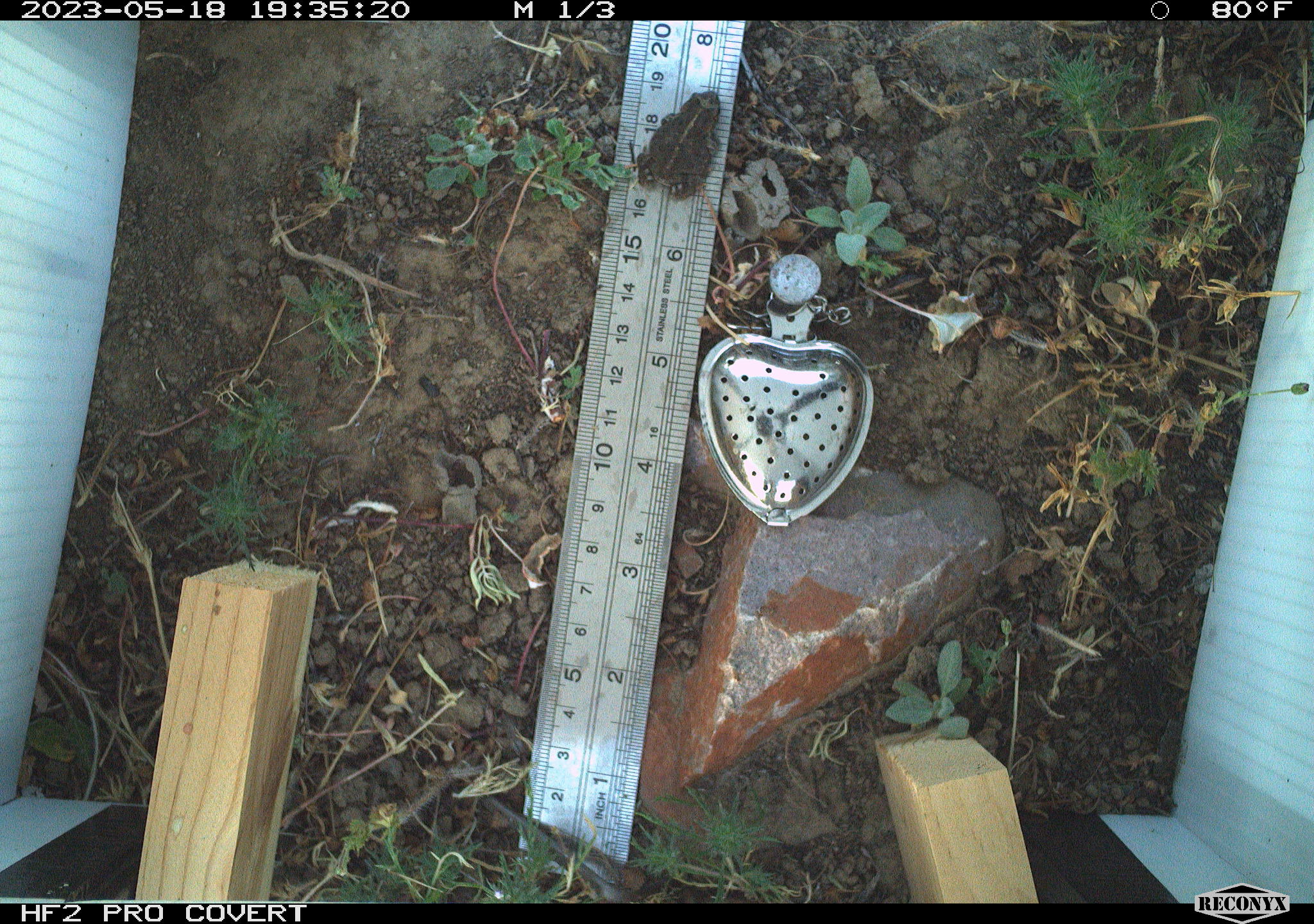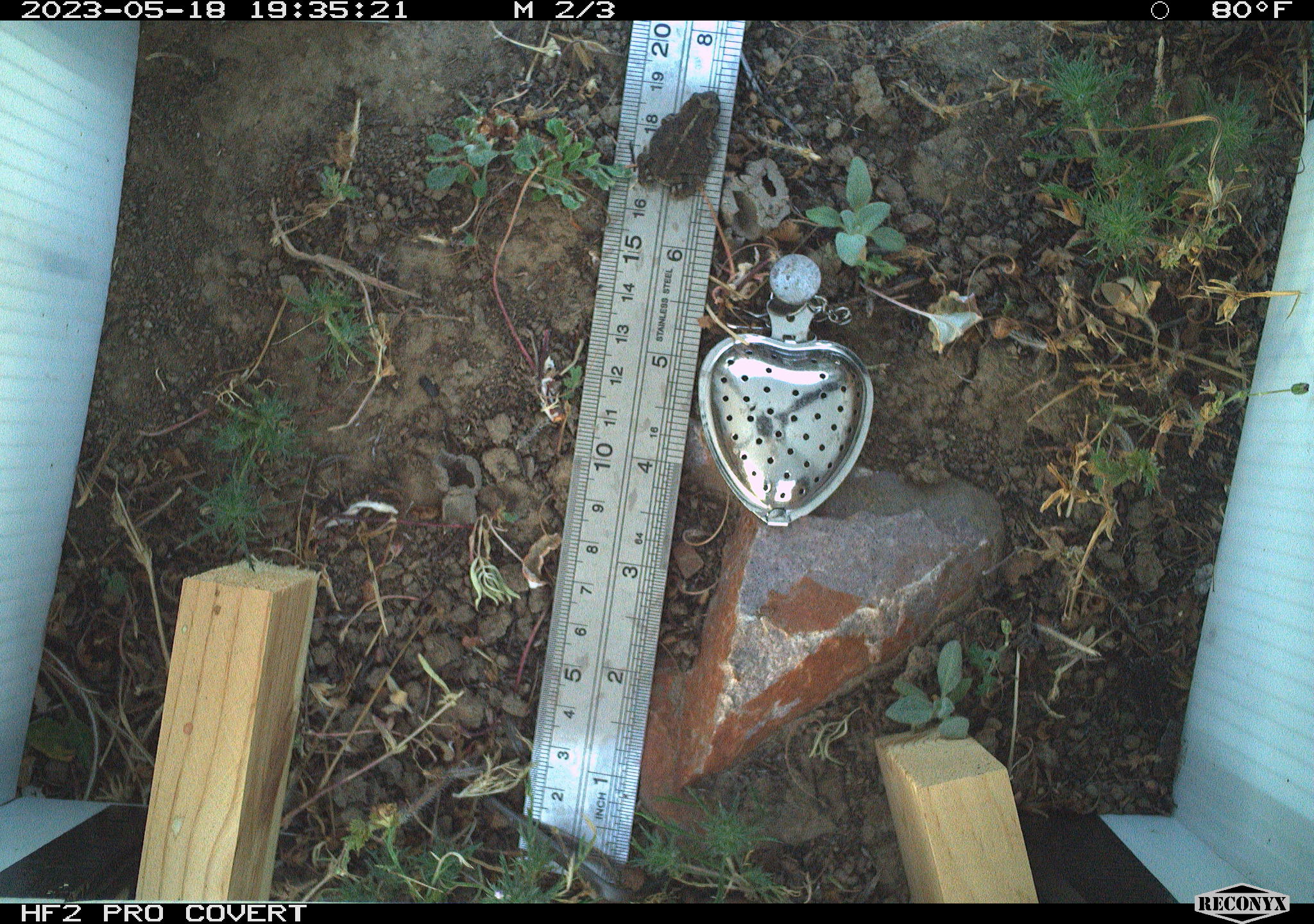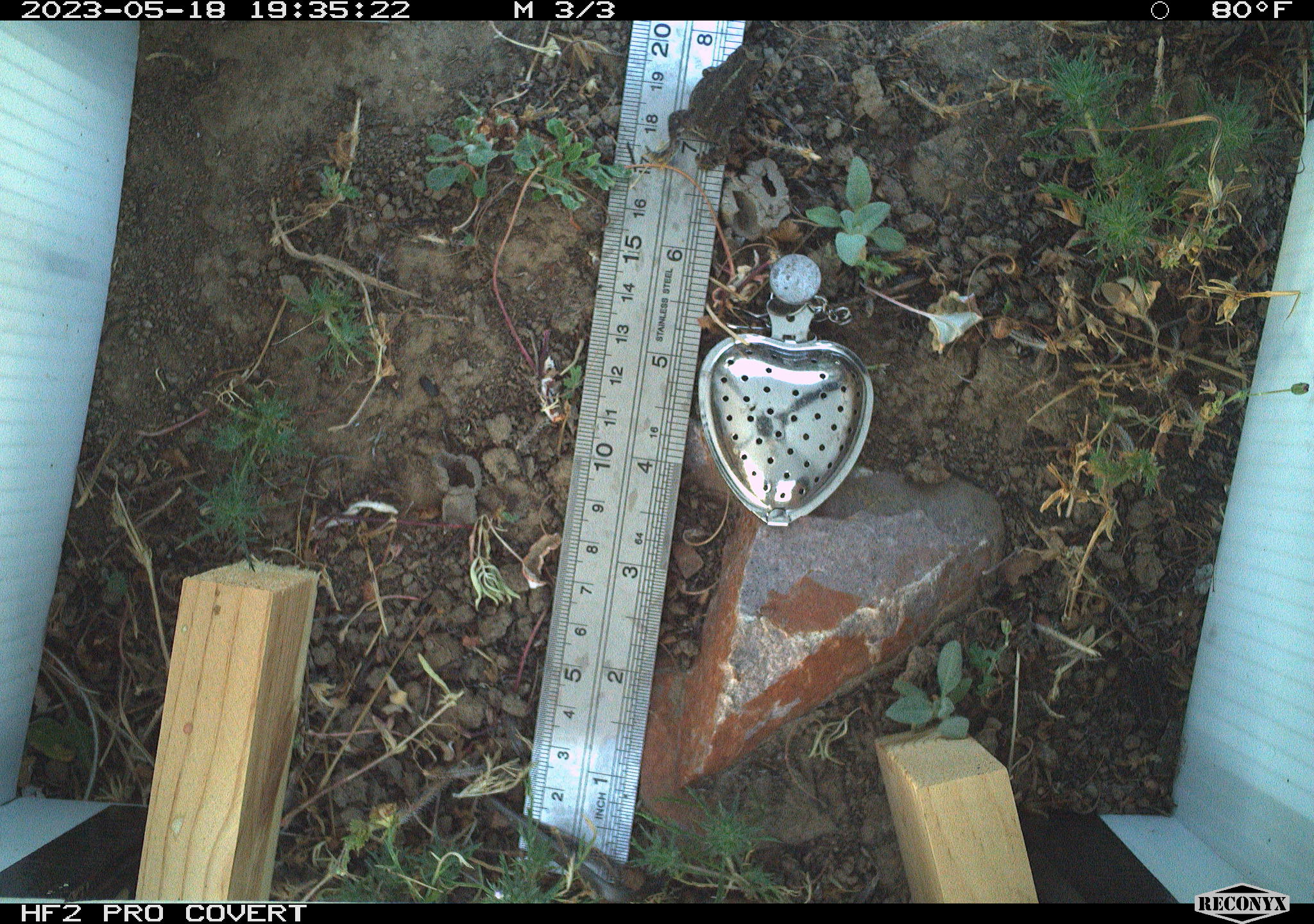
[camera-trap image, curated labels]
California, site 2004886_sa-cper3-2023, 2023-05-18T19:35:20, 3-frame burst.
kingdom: Animalia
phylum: Chordata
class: Amphibia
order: Anura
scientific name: Anura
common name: frogs